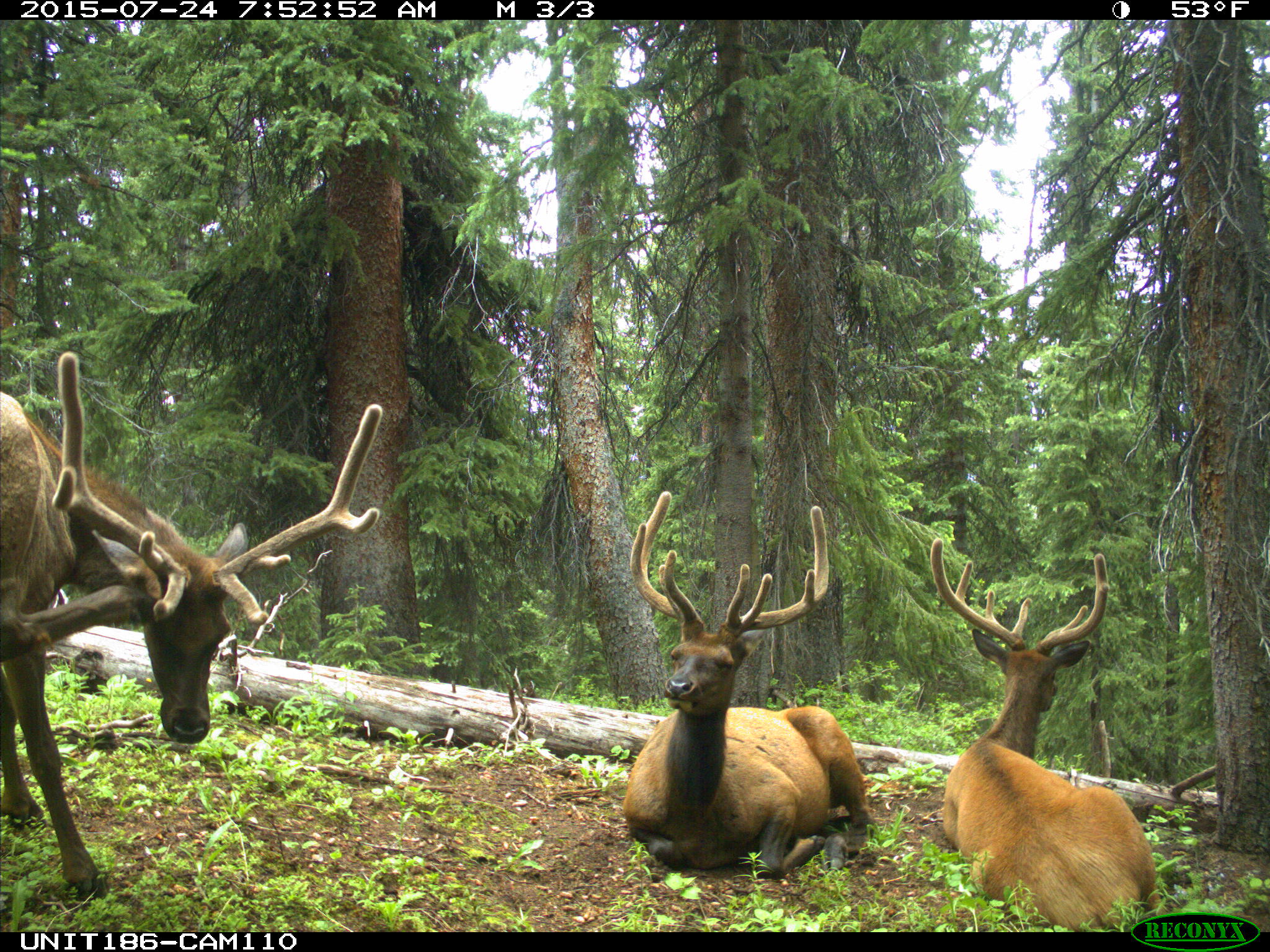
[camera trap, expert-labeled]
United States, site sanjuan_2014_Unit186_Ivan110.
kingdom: Animalia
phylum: Chordata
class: Mammalia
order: Artiodactyla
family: Cervidae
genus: Cervus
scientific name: Cervus elaphus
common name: red deer